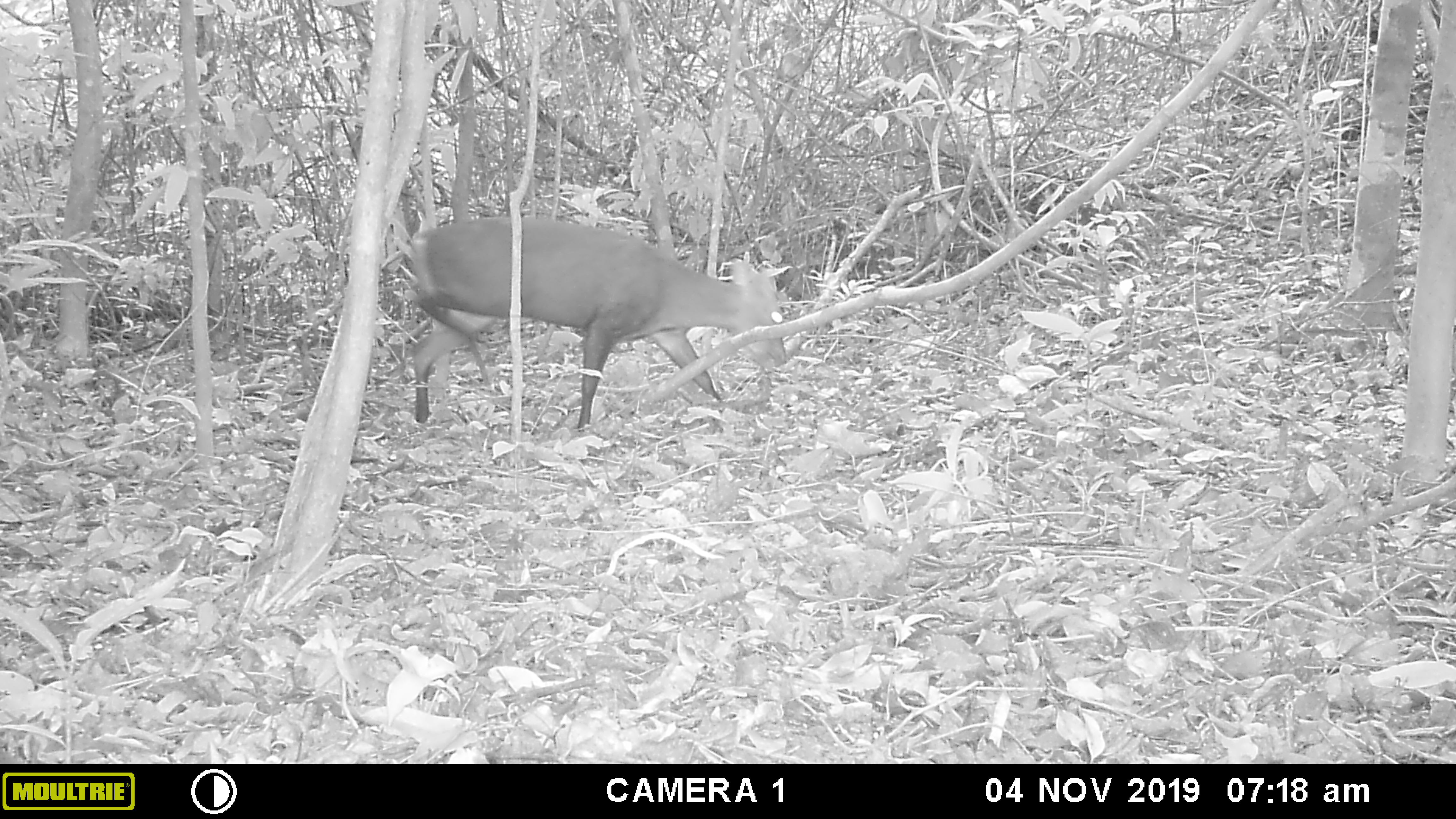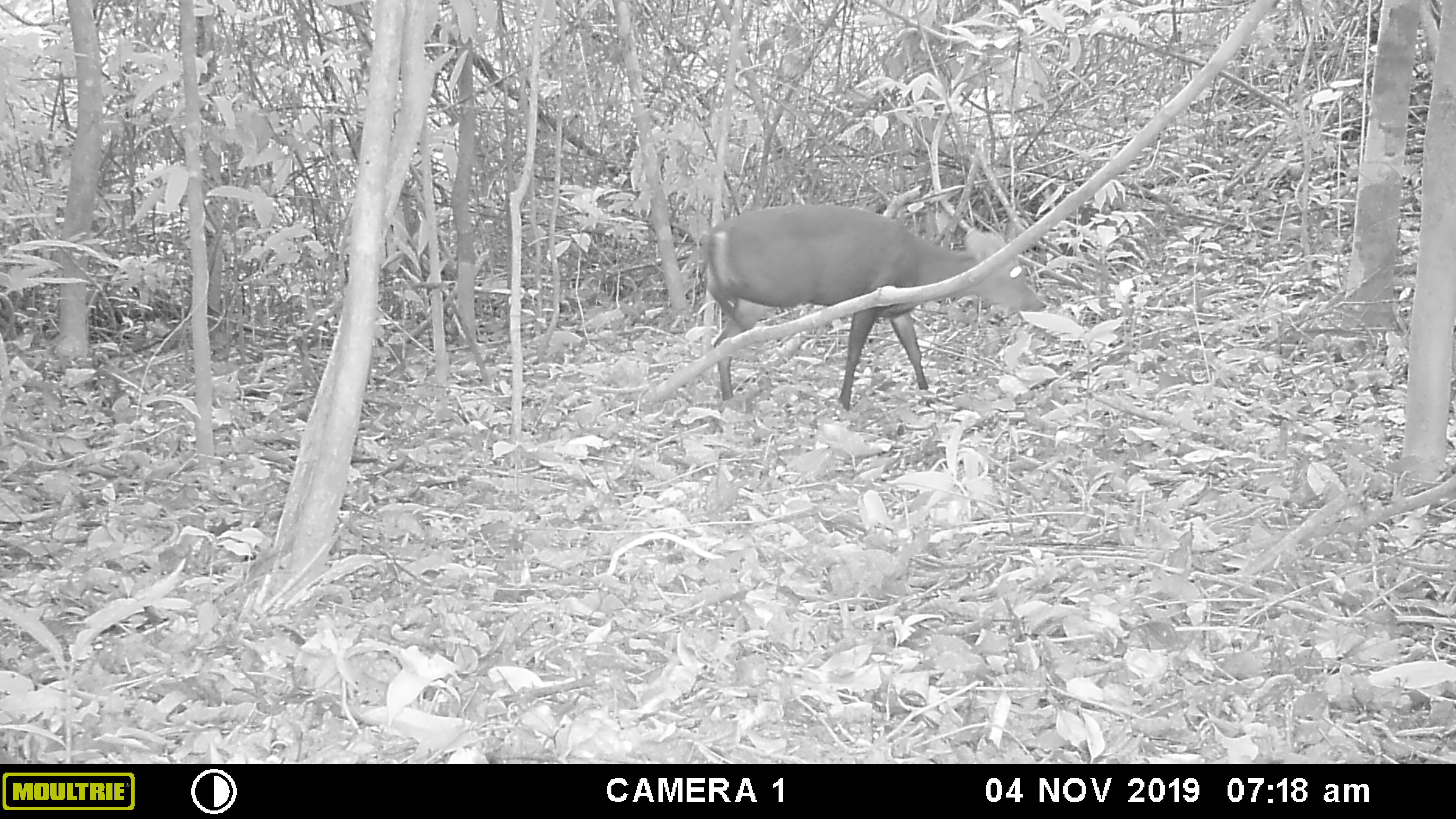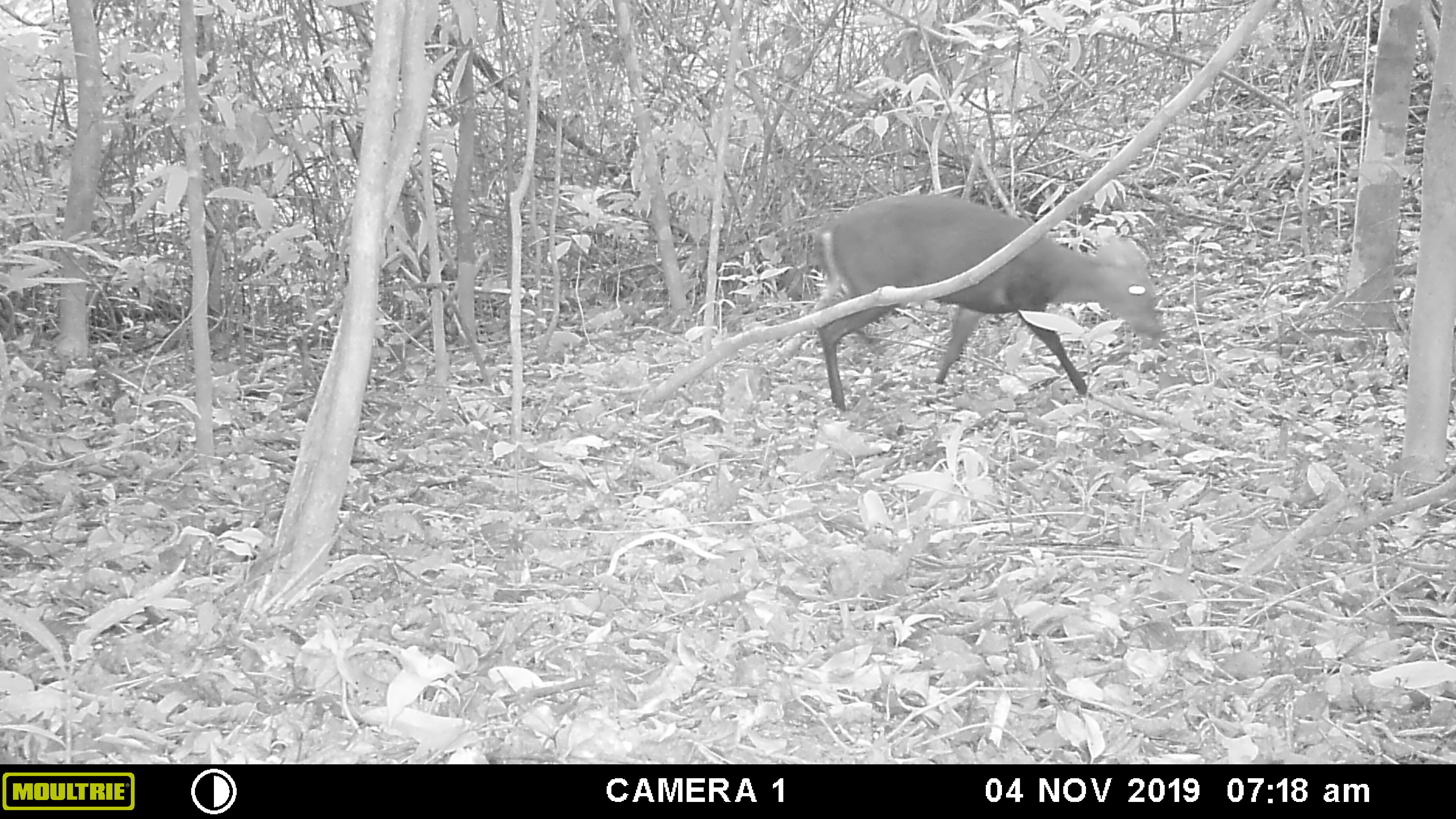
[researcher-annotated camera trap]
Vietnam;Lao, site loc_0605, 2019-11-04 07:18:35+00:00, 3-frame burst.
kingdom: Animalia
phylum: Chordata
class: Mammalia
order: Artiodactyla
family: Cervidae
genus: Muntiacus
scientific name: Muntiacus rooseveltorum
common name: roosevelt's muntjac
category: roosevelts muntjac group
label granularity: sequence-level